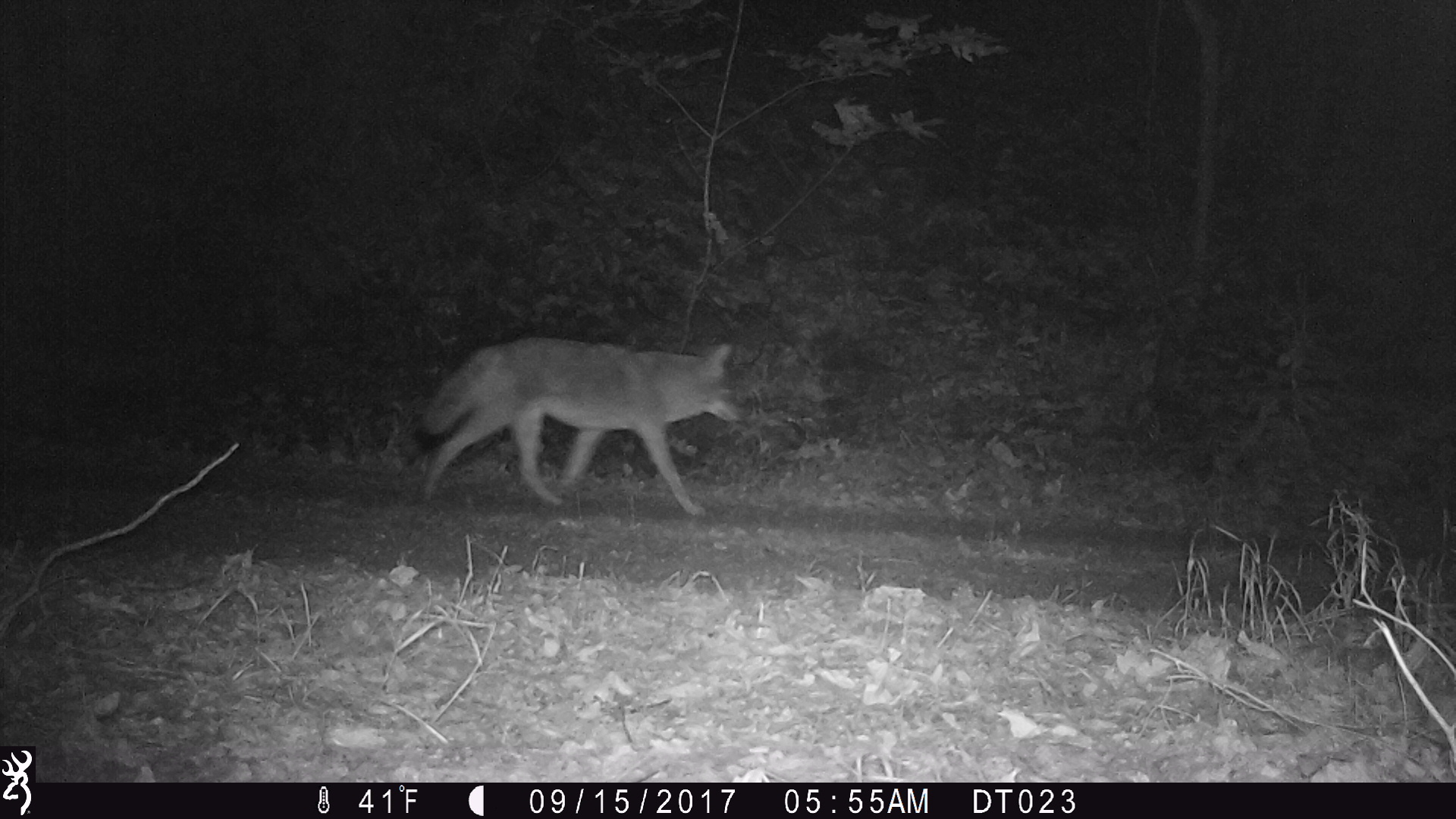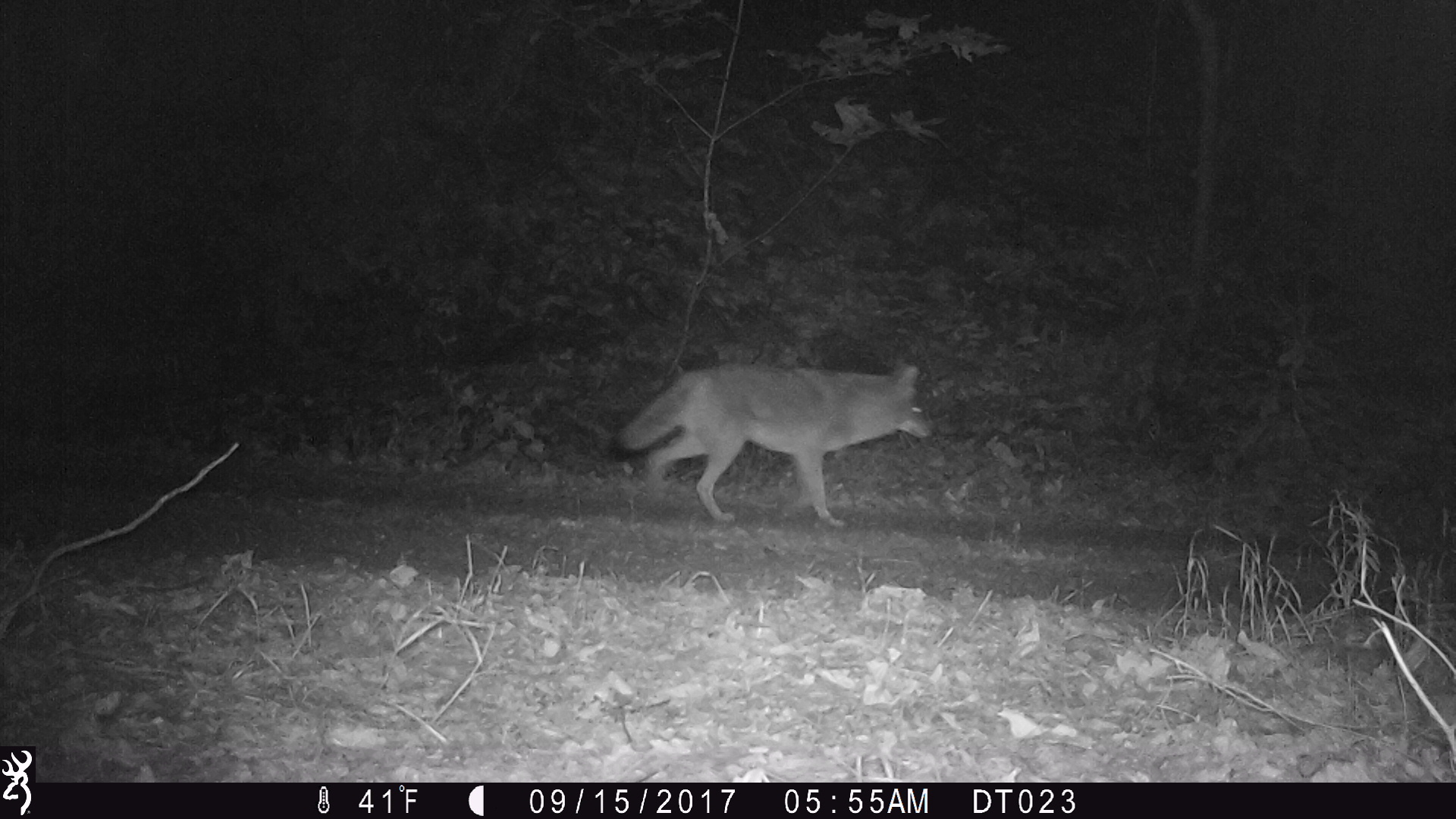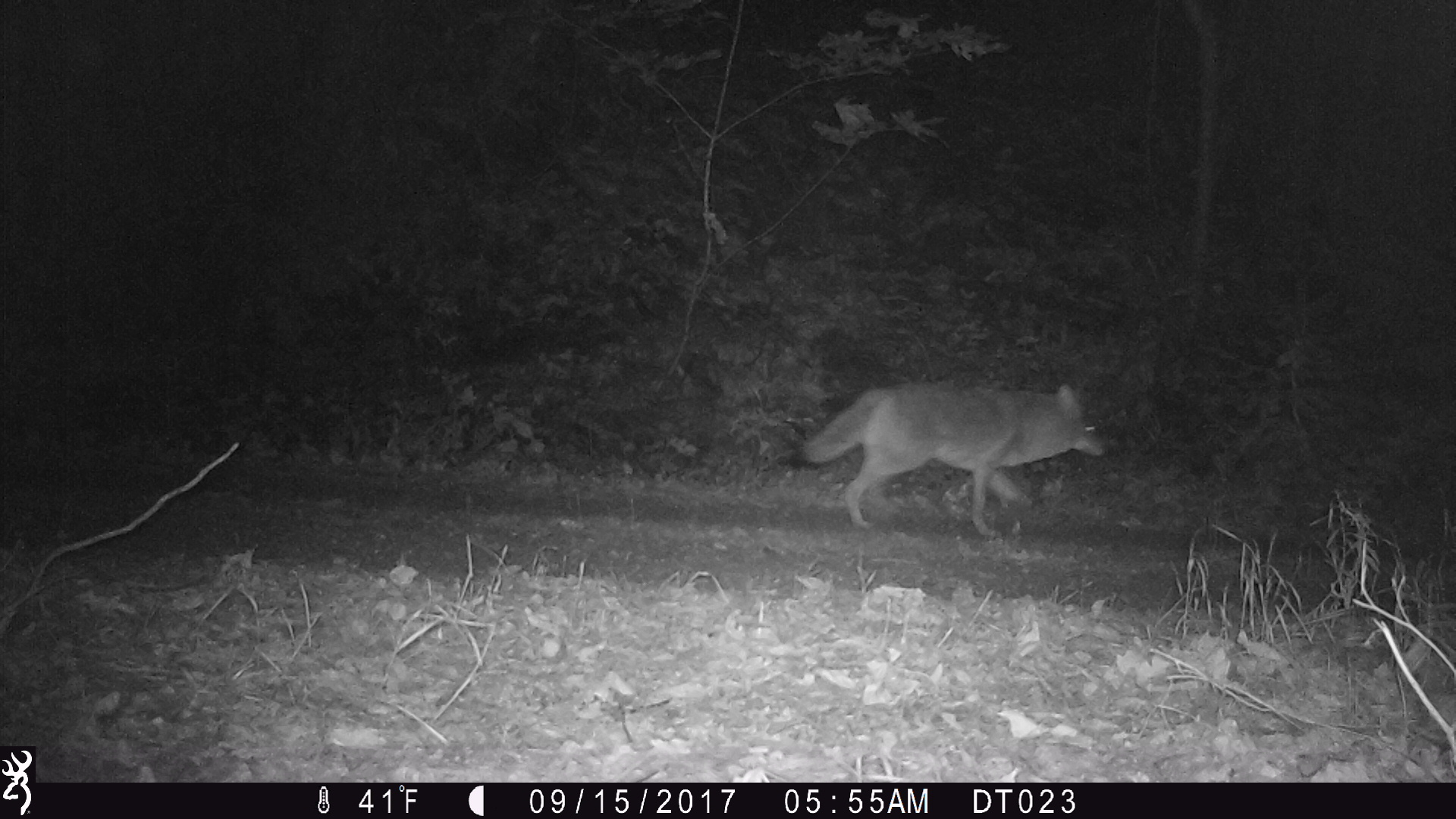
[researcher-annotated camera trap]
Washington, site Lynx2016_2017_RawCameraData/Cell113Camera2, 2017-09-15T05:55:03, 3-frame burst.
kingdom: Animalia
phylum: Chordata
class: Mammalia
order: Carnivora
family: Canidae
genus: Canis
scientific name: Canis latrans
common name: coyote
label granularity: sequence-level